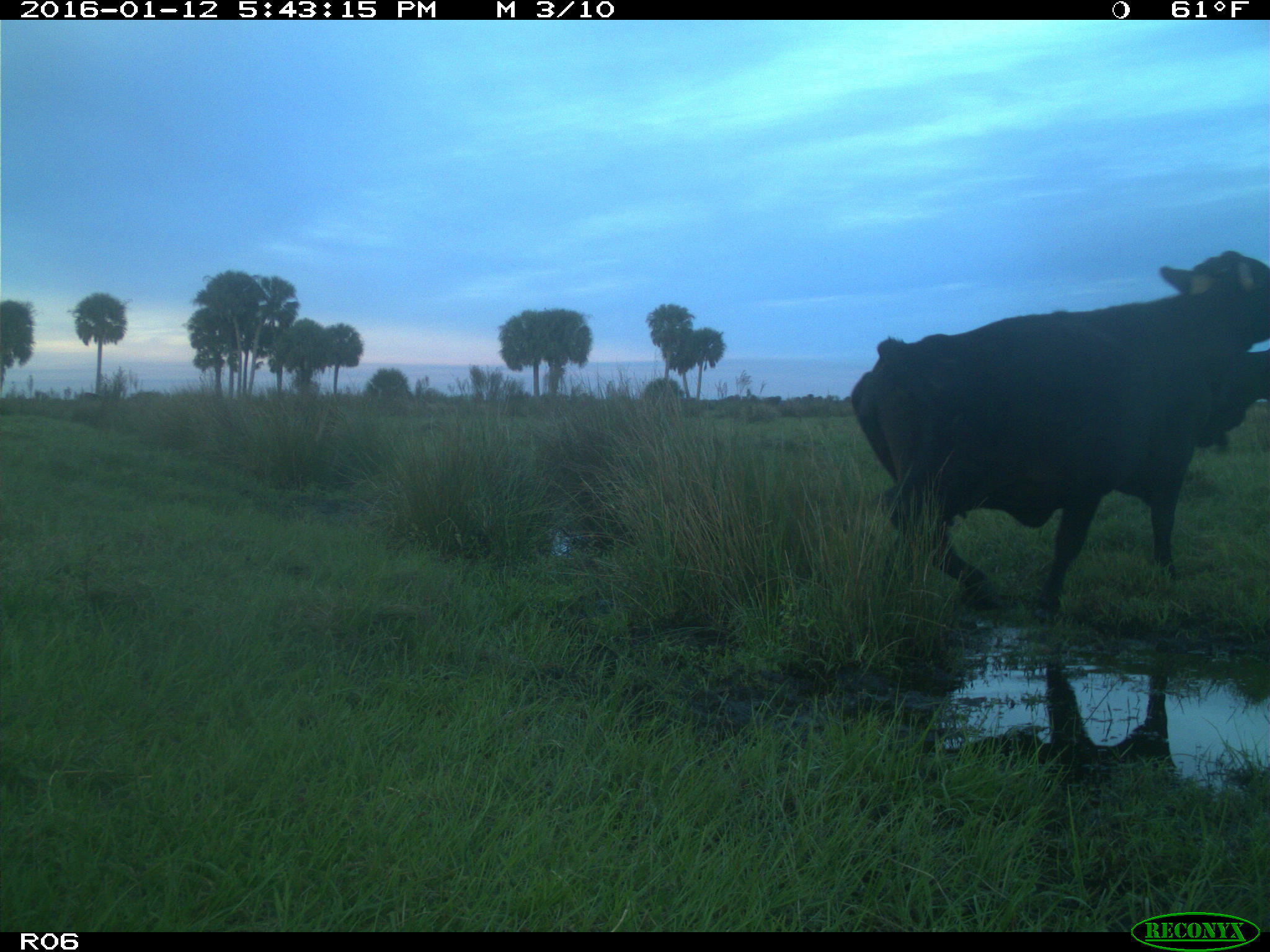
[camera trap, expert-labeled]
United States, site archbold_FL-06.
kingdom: Animalia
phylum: Chordata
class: Mammalia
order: Artiodactyla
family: Bovidae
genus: Bos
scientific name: Bos taurus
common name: domestic cow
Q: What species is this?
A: Bos taurus (domestic cow).